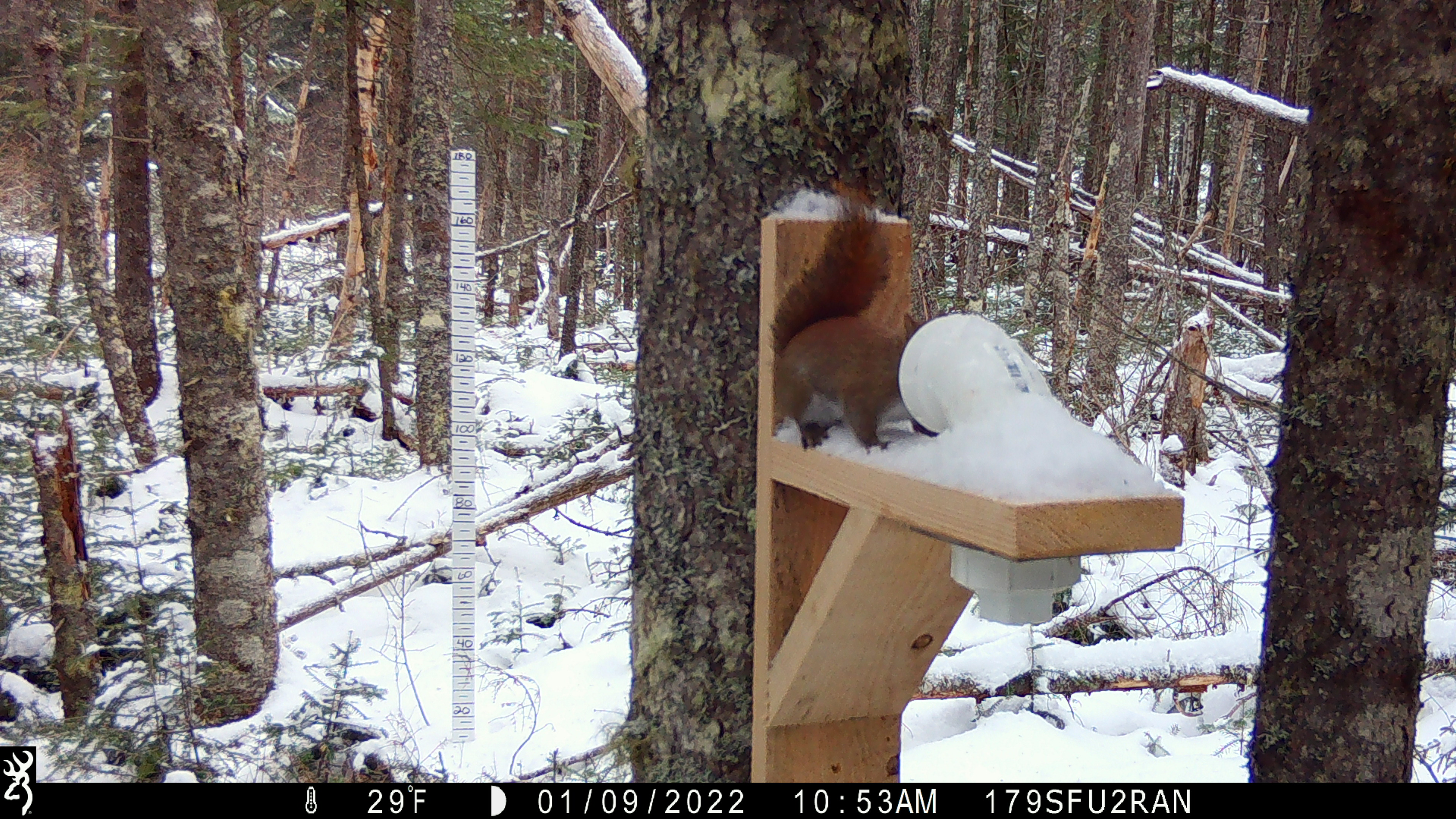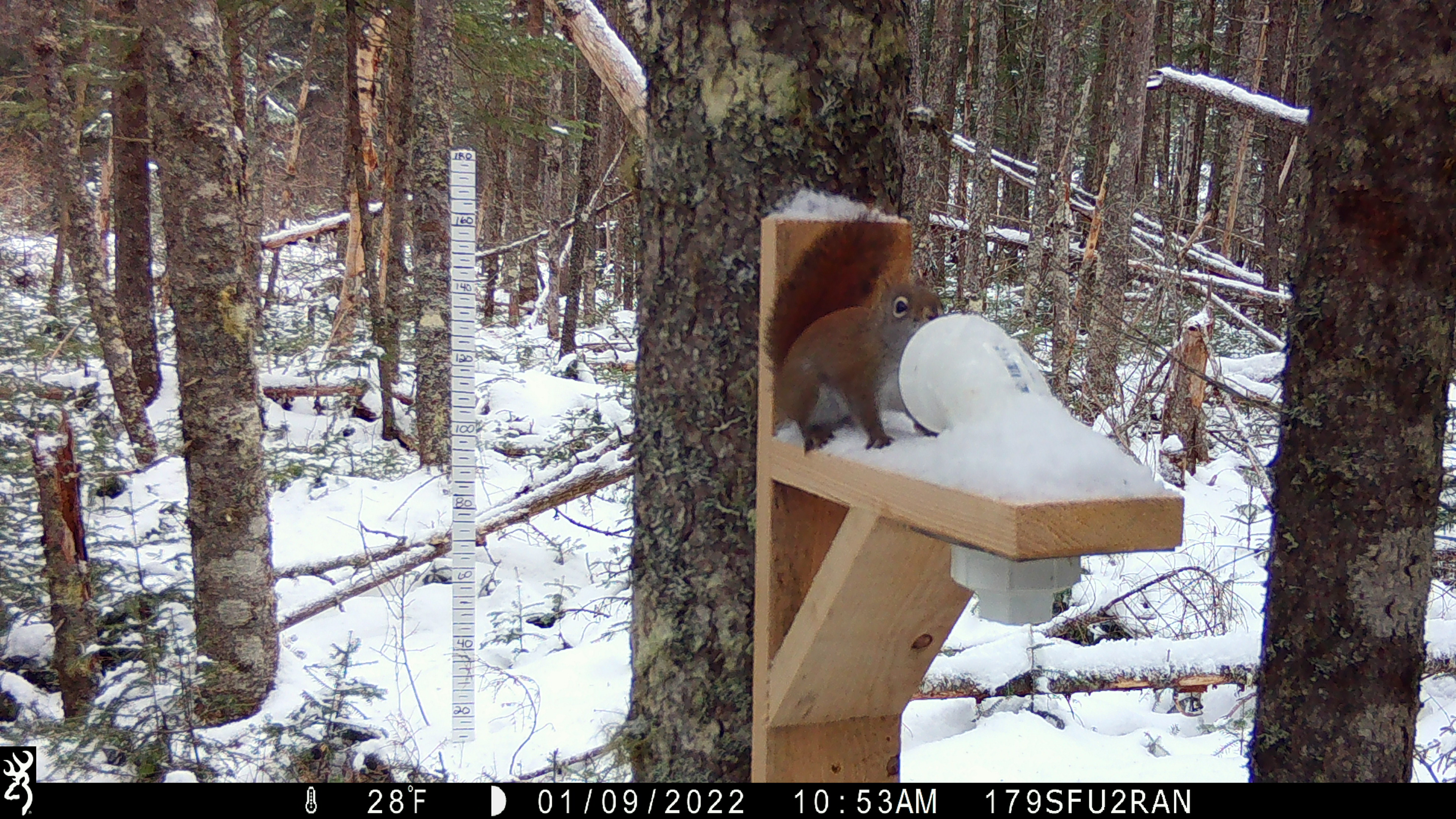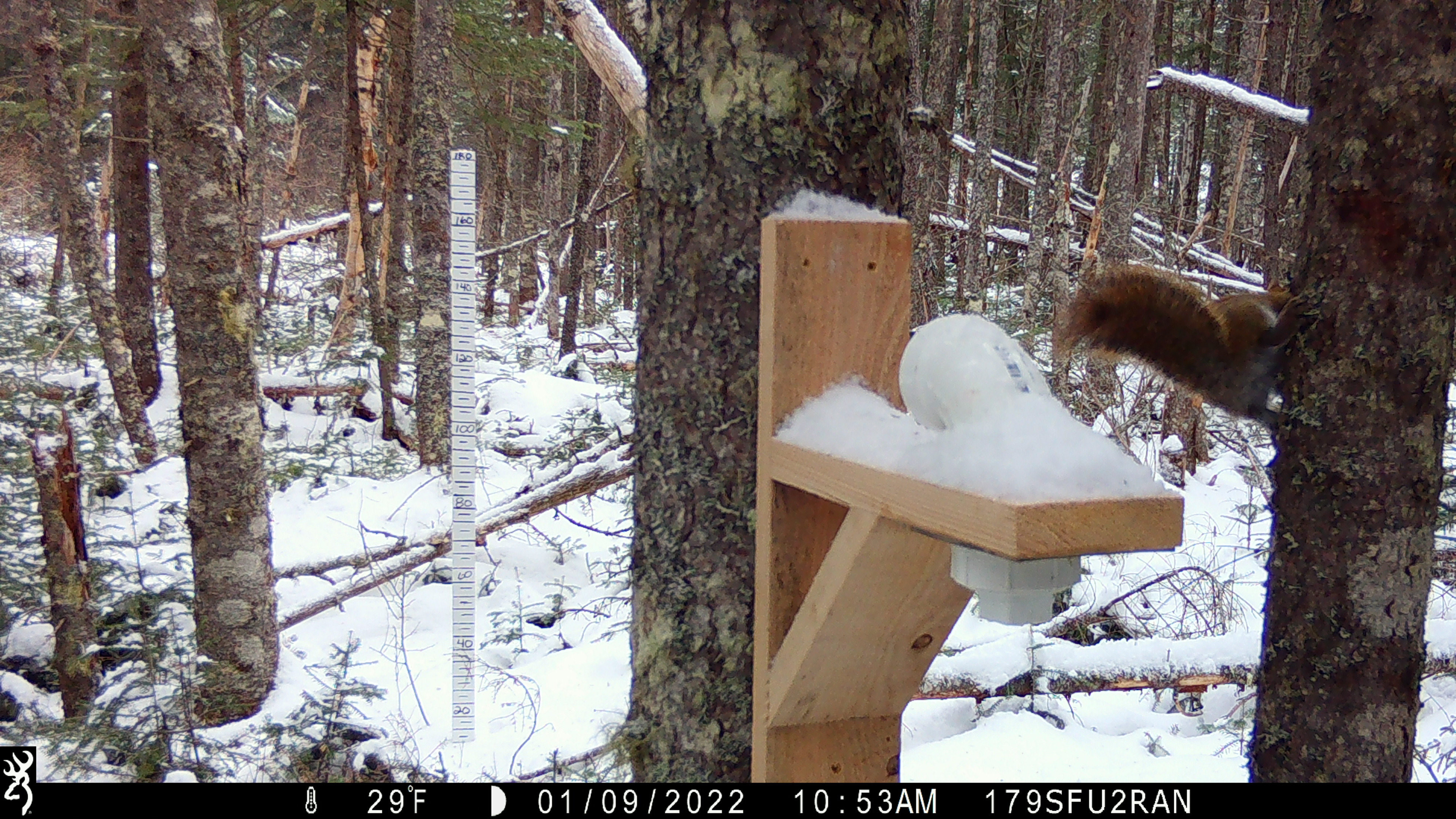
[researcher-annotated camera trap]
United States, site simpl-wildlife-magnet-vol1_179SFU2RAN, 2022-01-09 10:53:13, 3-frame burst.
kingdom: Animalia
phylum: Chordata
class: Mammalia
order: Rodentia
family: Sciuridae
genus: Tamiasciurus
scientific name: Tamiasciurus hudsonicus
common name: red squirrel